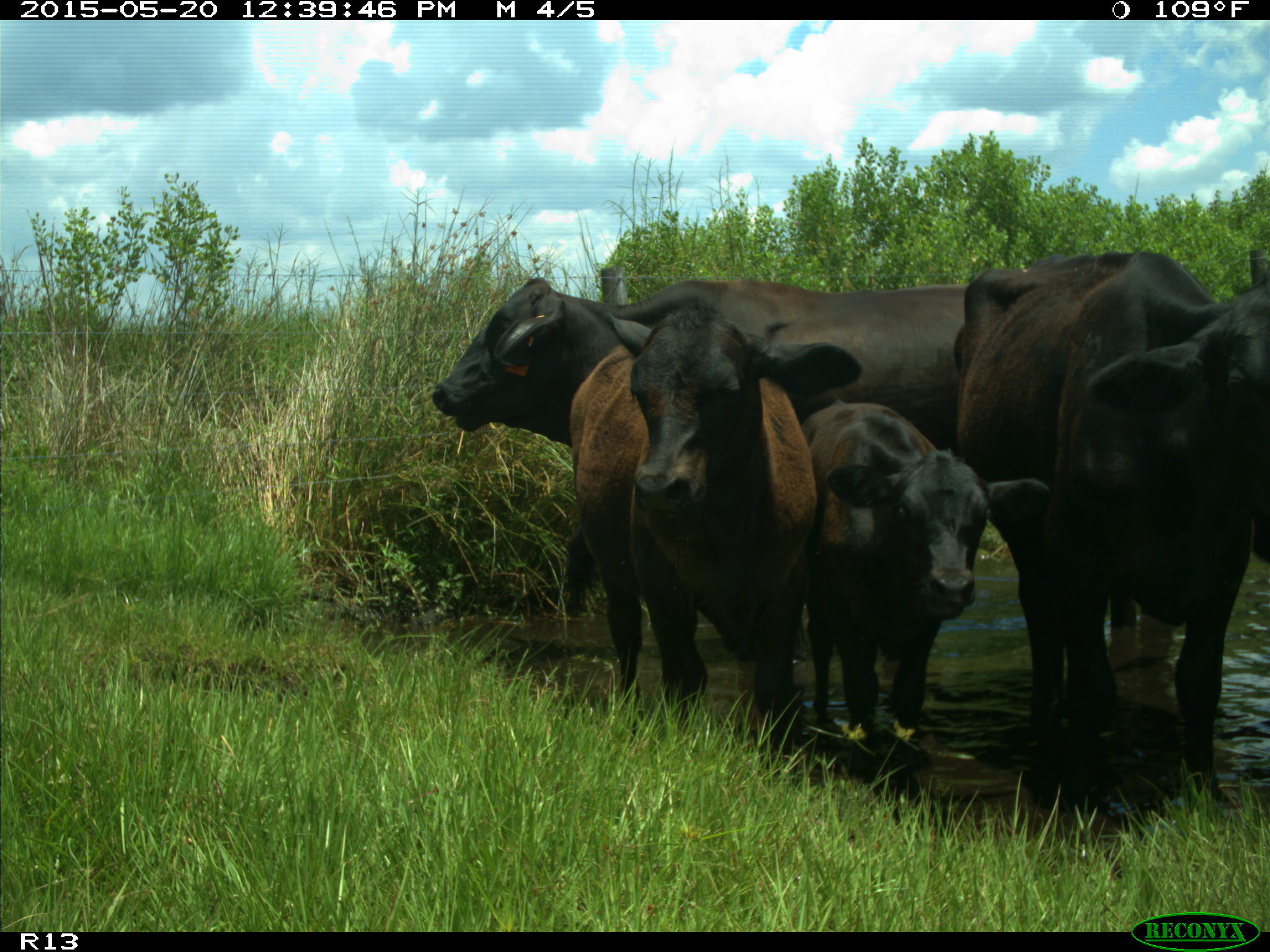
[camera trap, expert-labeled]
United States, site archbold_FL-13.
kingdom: Animalia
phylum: Chordata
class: Mammalia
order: Artiodactyla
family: Bovidae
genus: Bos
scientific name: Bos taurus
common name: domestic cow